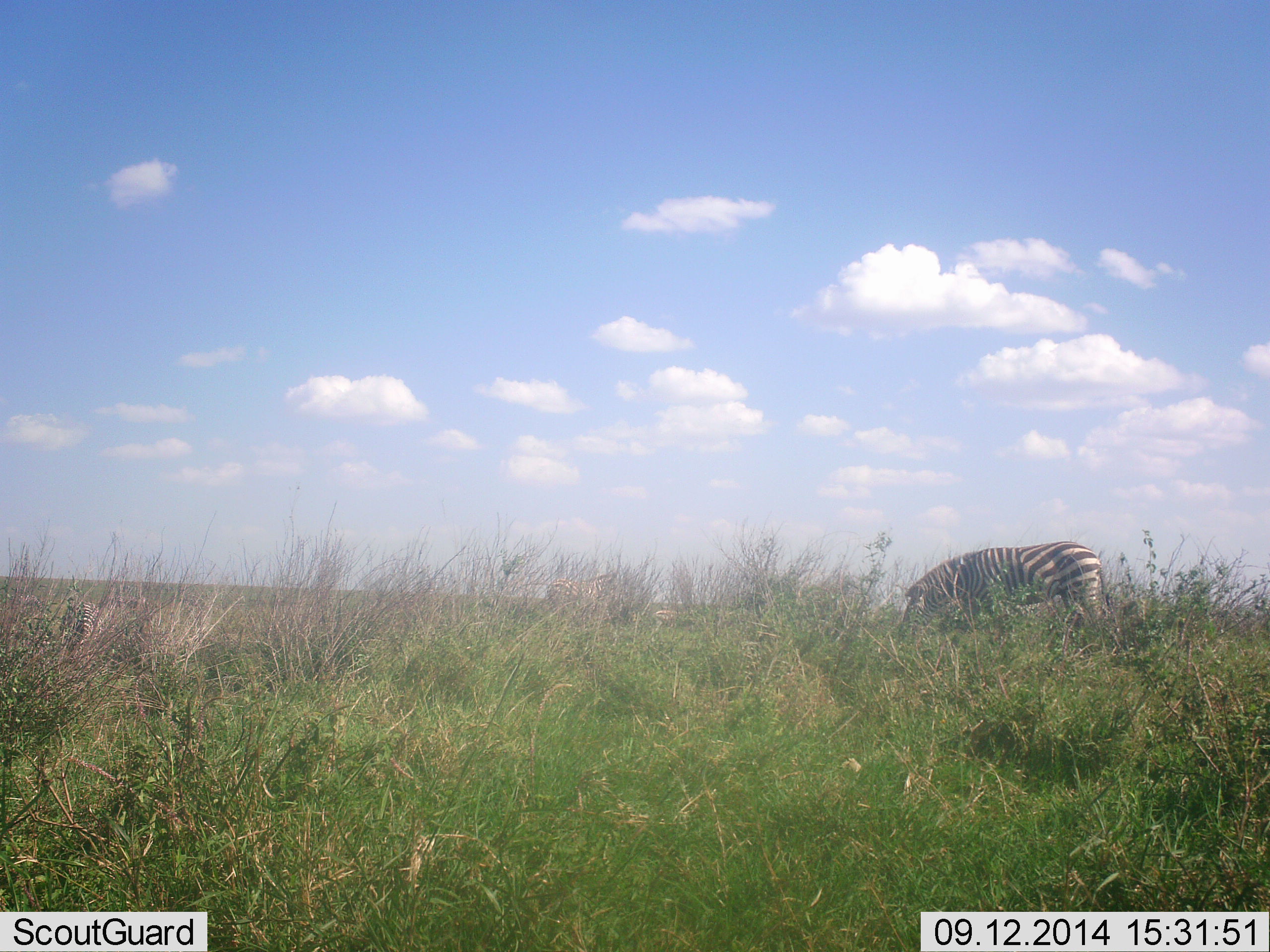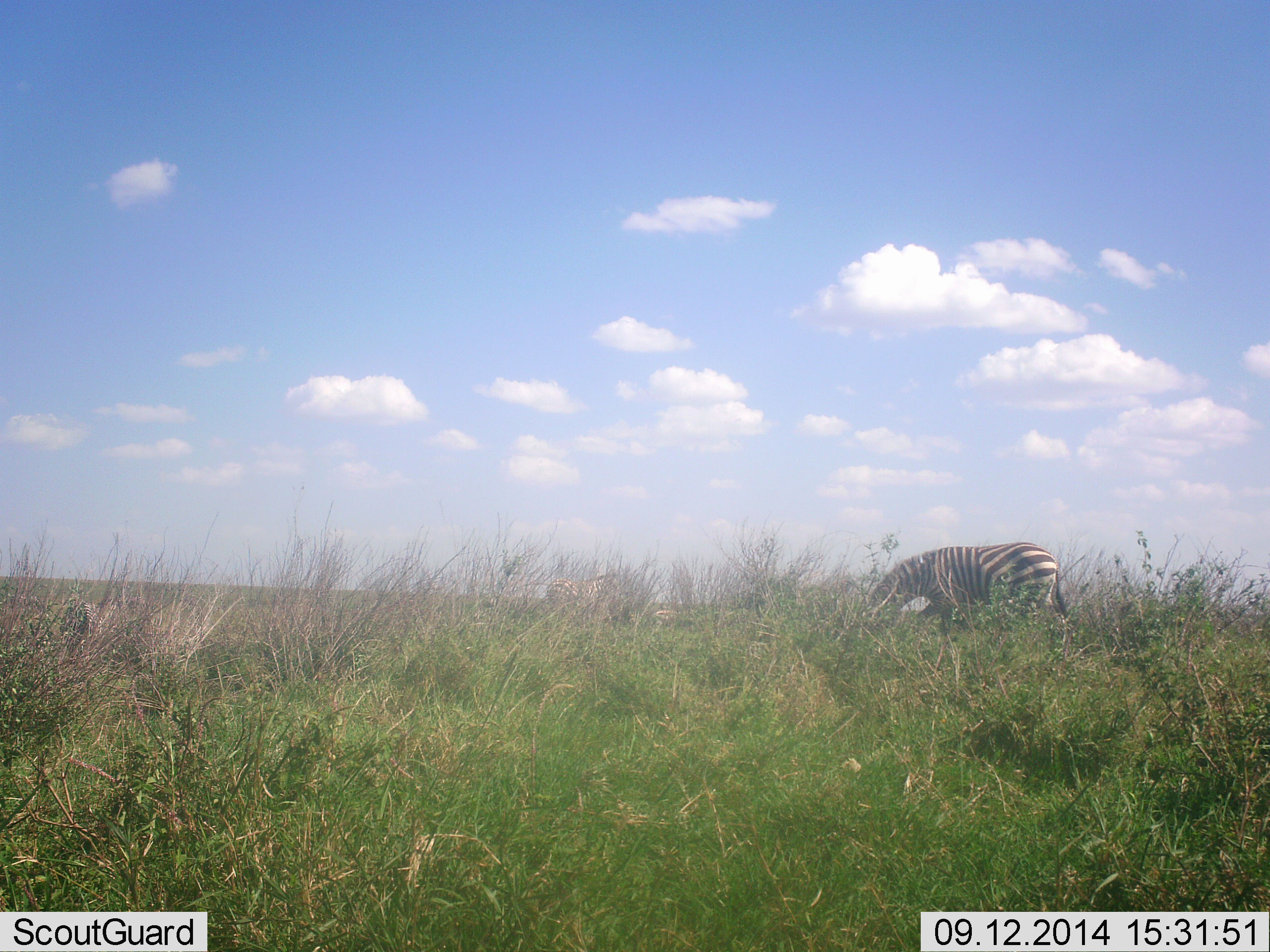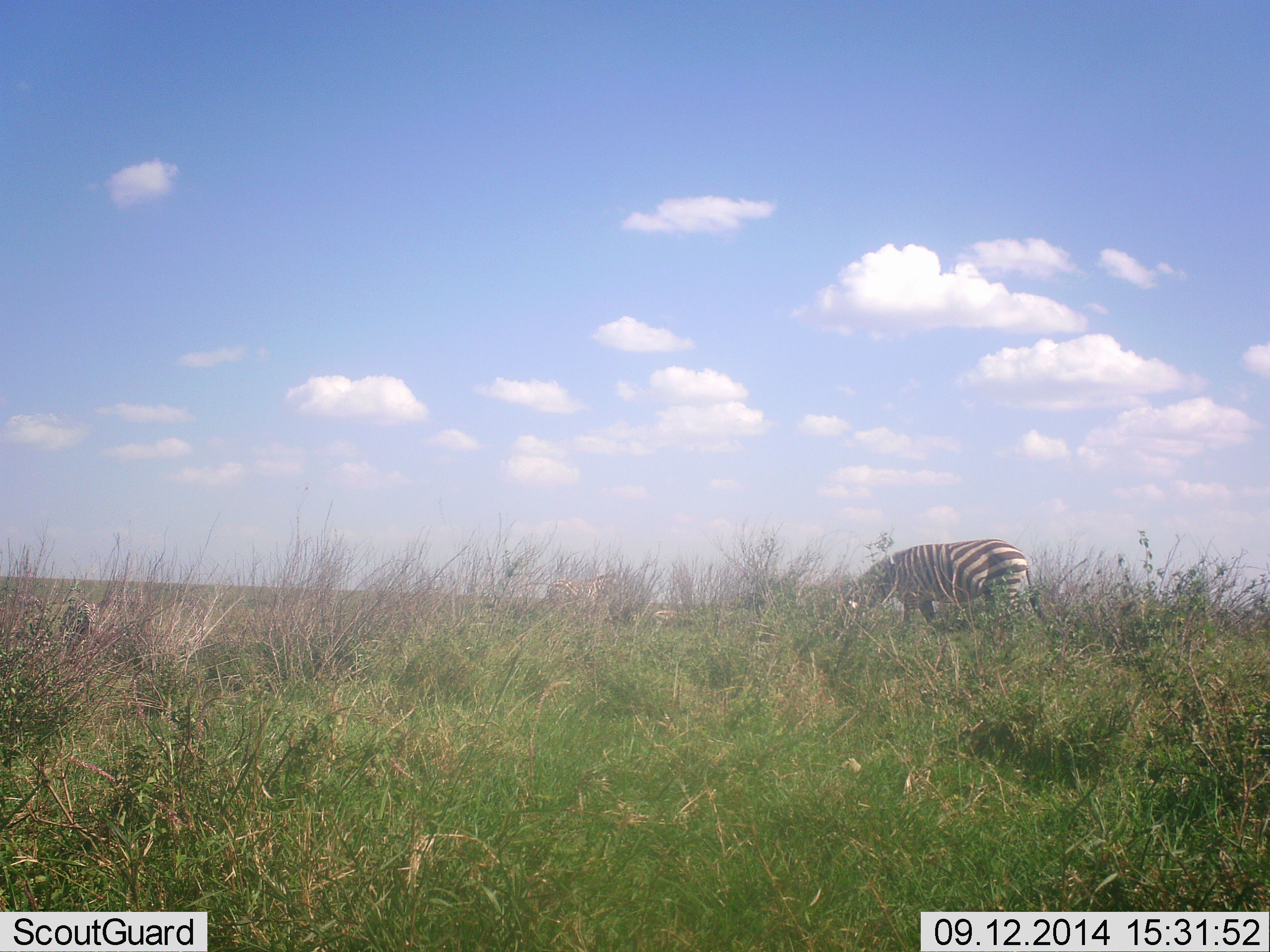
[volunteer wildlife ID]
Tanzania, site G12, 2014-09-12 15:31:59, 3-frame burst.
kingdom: Animalia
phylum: Chordata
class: Mammalia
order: Perissodactyla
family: Equidae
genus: Equus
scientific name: Equus quagga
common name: plains zebra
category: zebra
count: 1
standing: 0%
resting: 0%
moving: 50%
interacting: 0%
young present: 0%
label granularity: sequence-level